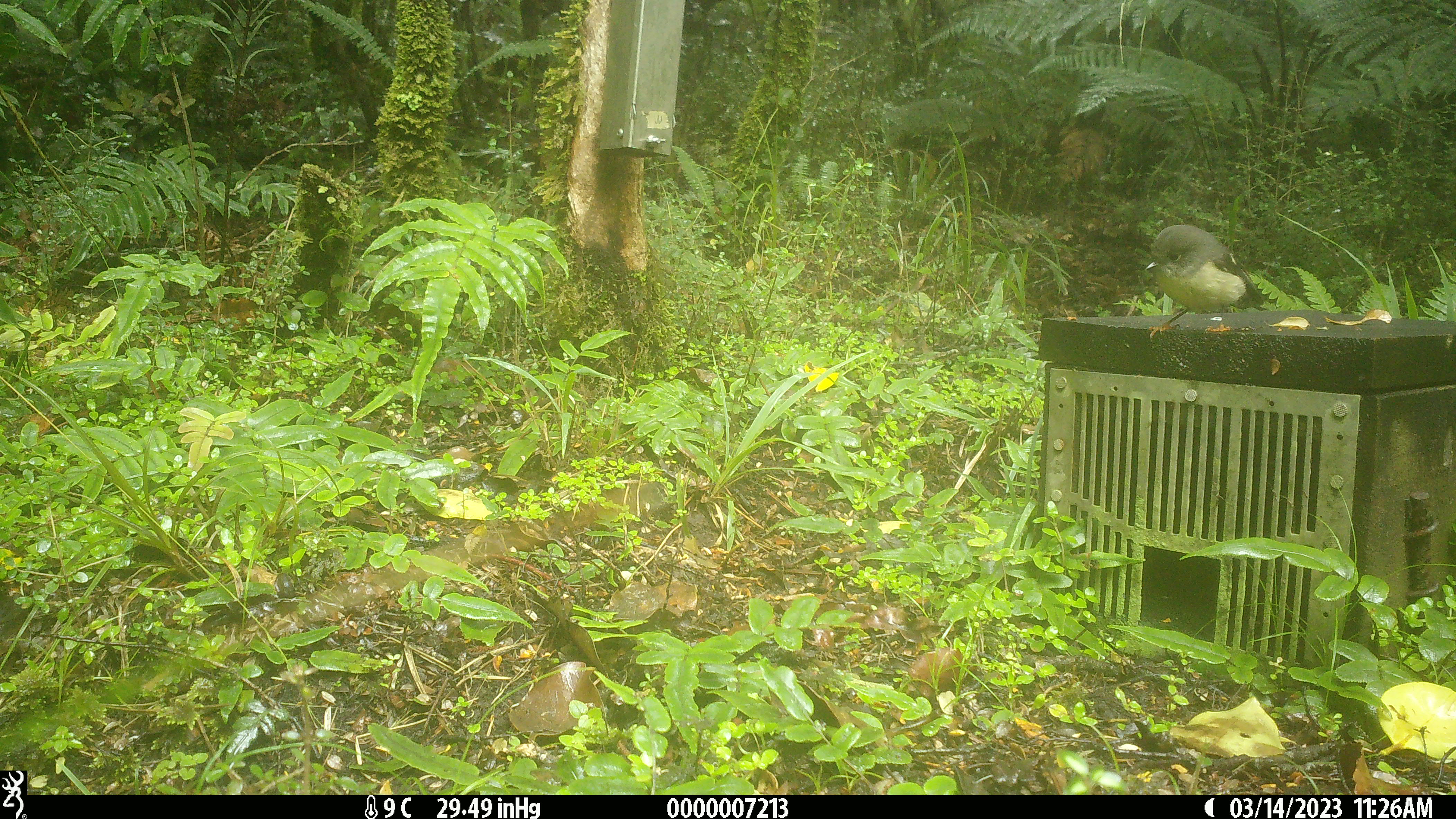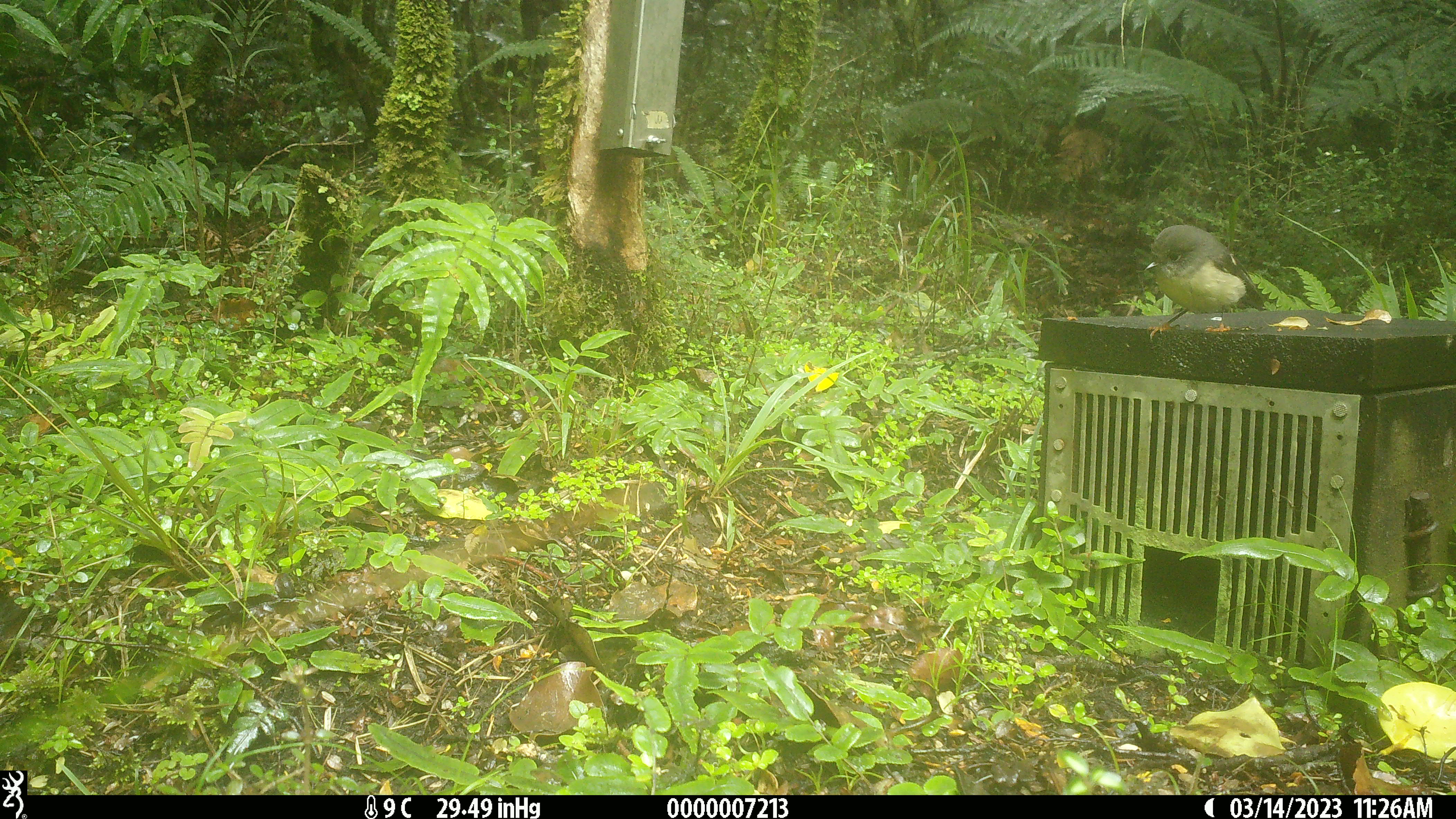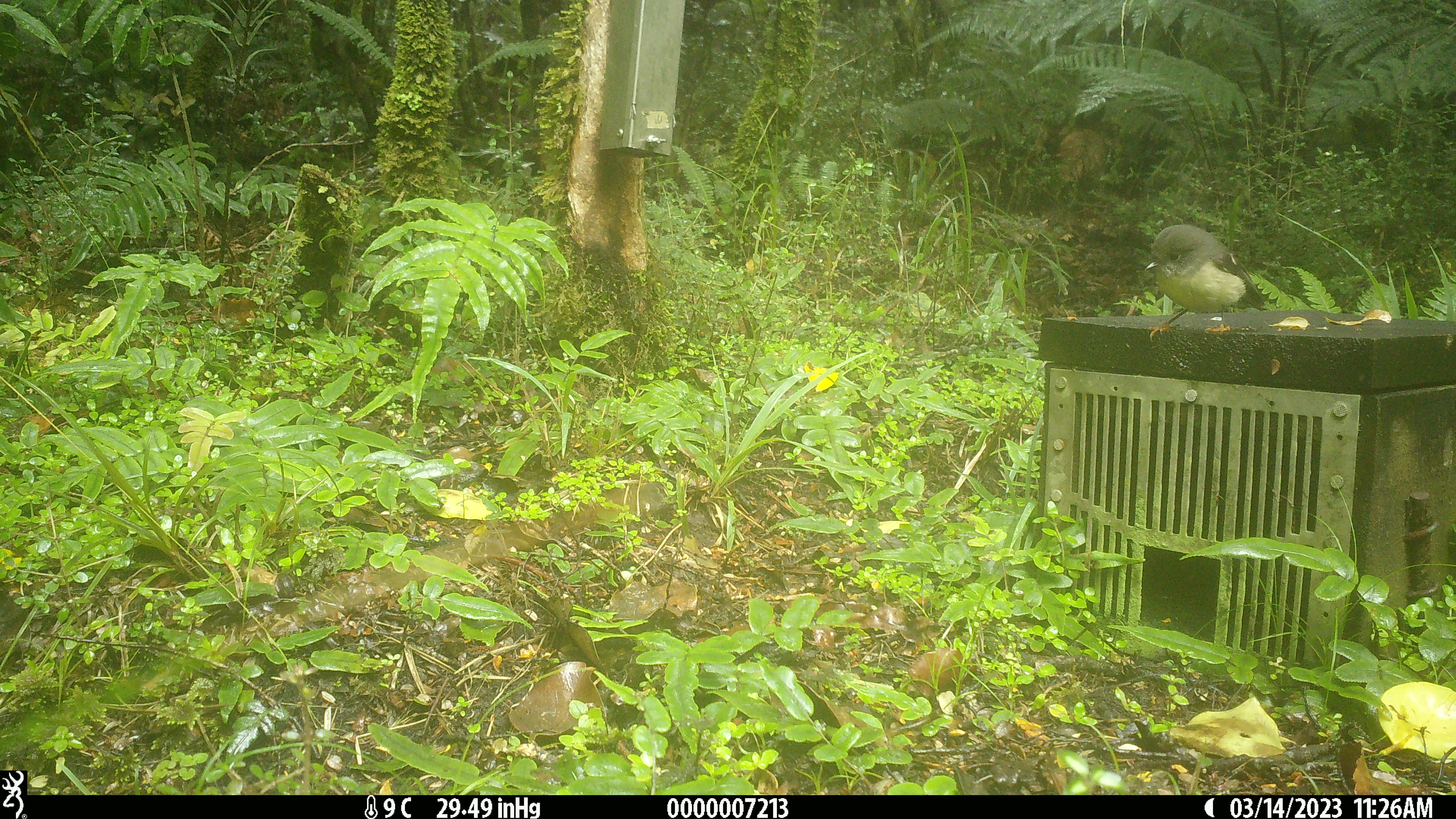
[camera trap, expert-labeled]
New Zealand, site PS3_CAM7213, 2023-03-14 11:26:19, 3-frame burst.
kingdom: Animalia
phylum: Chordata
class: Aves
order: Passeriformes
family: Petroicidae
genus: Petroica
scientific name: Petroica macrocephala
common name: tomtit